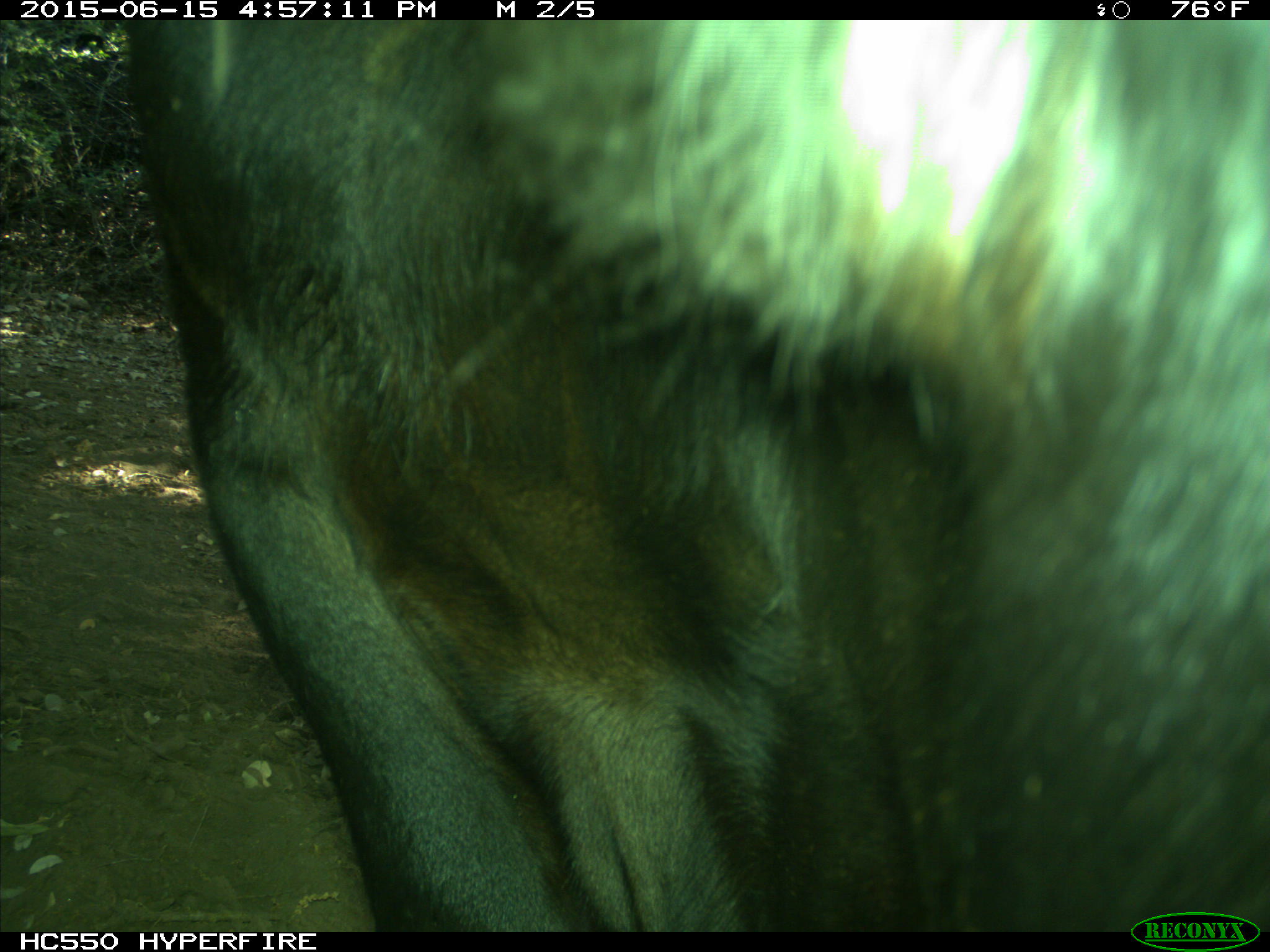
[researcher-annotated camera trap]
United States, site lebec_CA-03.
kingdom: Animalia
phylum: Chordata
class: Mammalia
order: Artiodactyla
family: Bovidae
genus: Bos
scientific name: Bos taurus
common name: domestic cow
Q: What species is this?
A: Bos taurus (domestic cow).